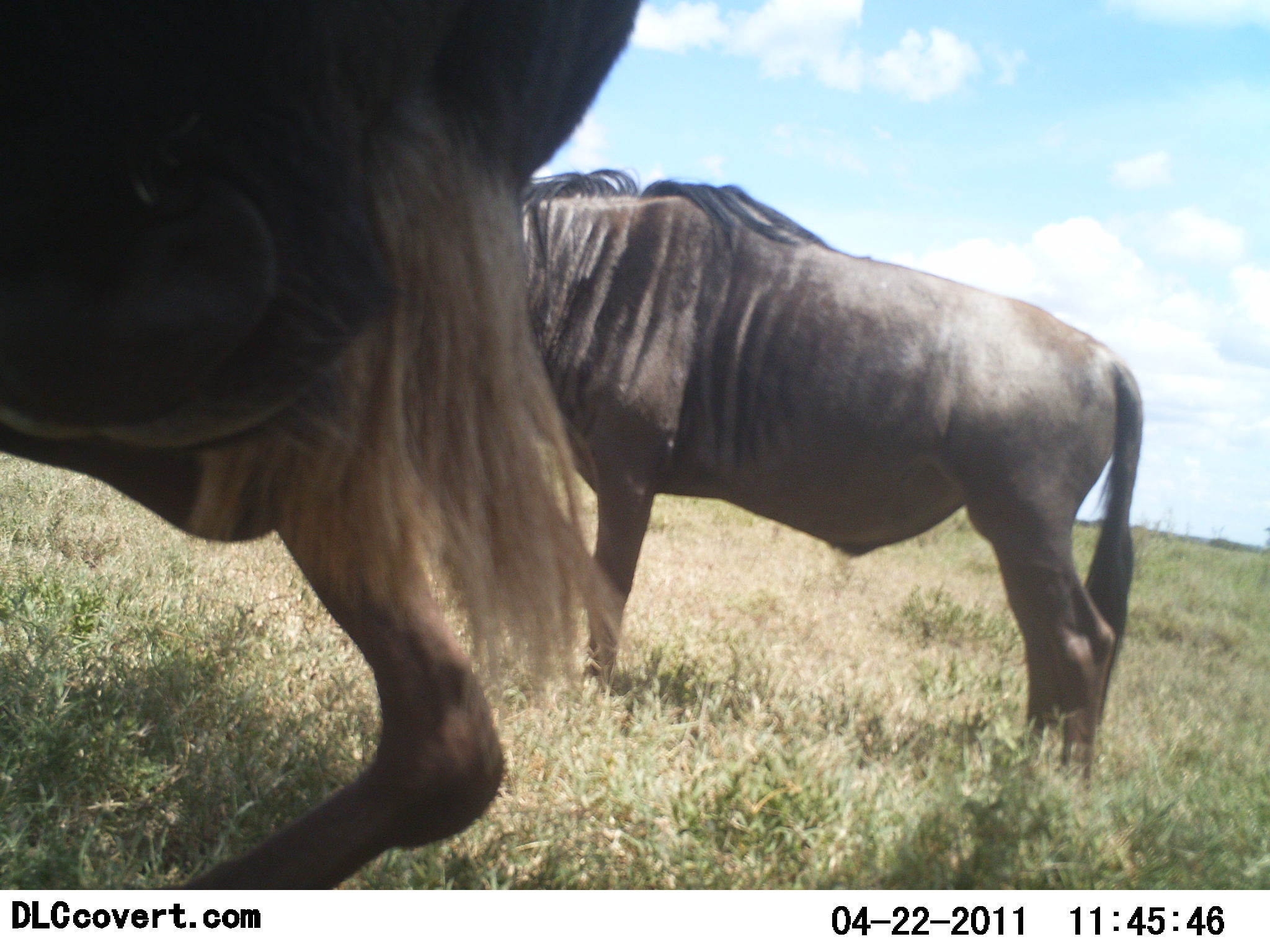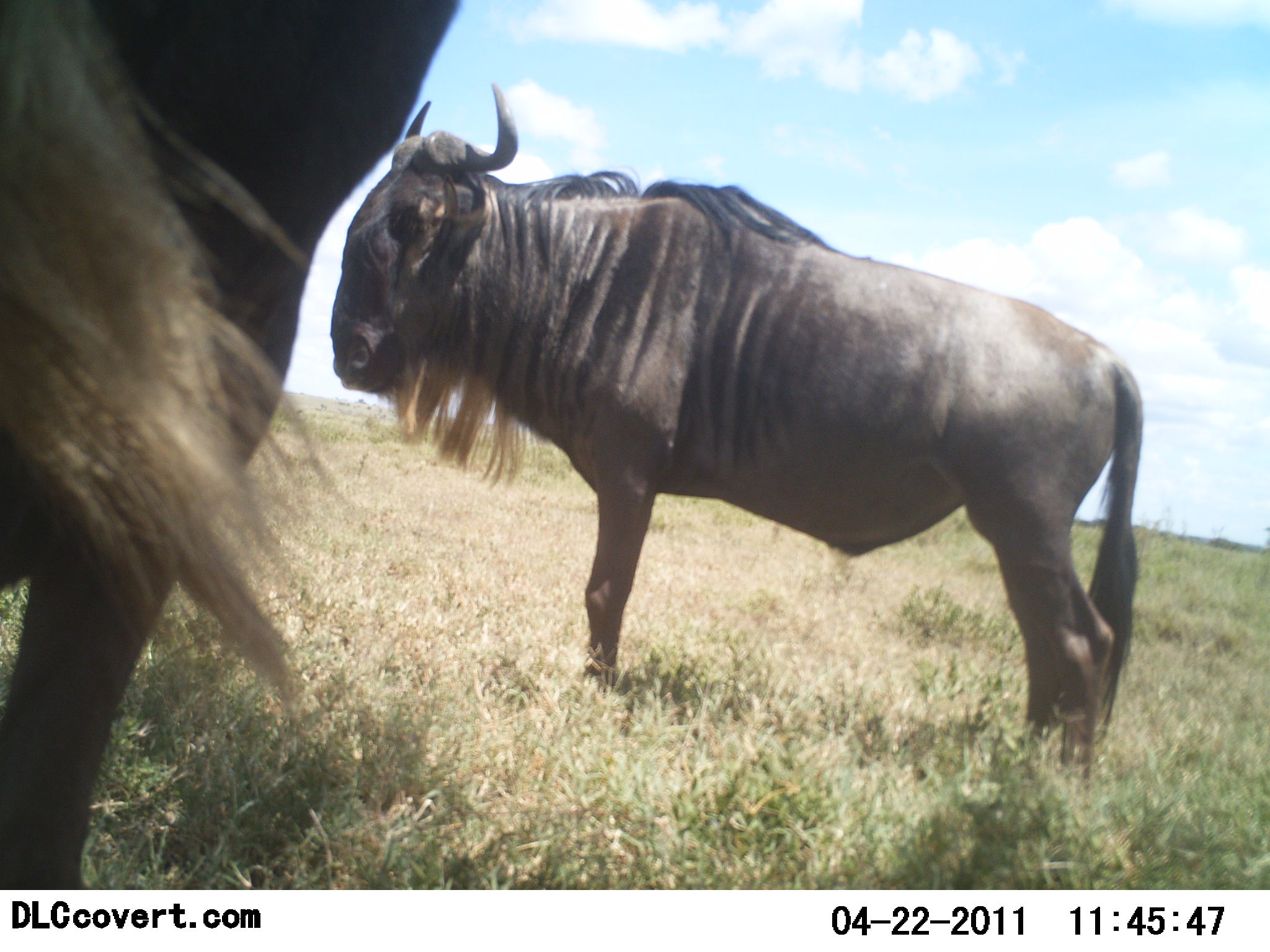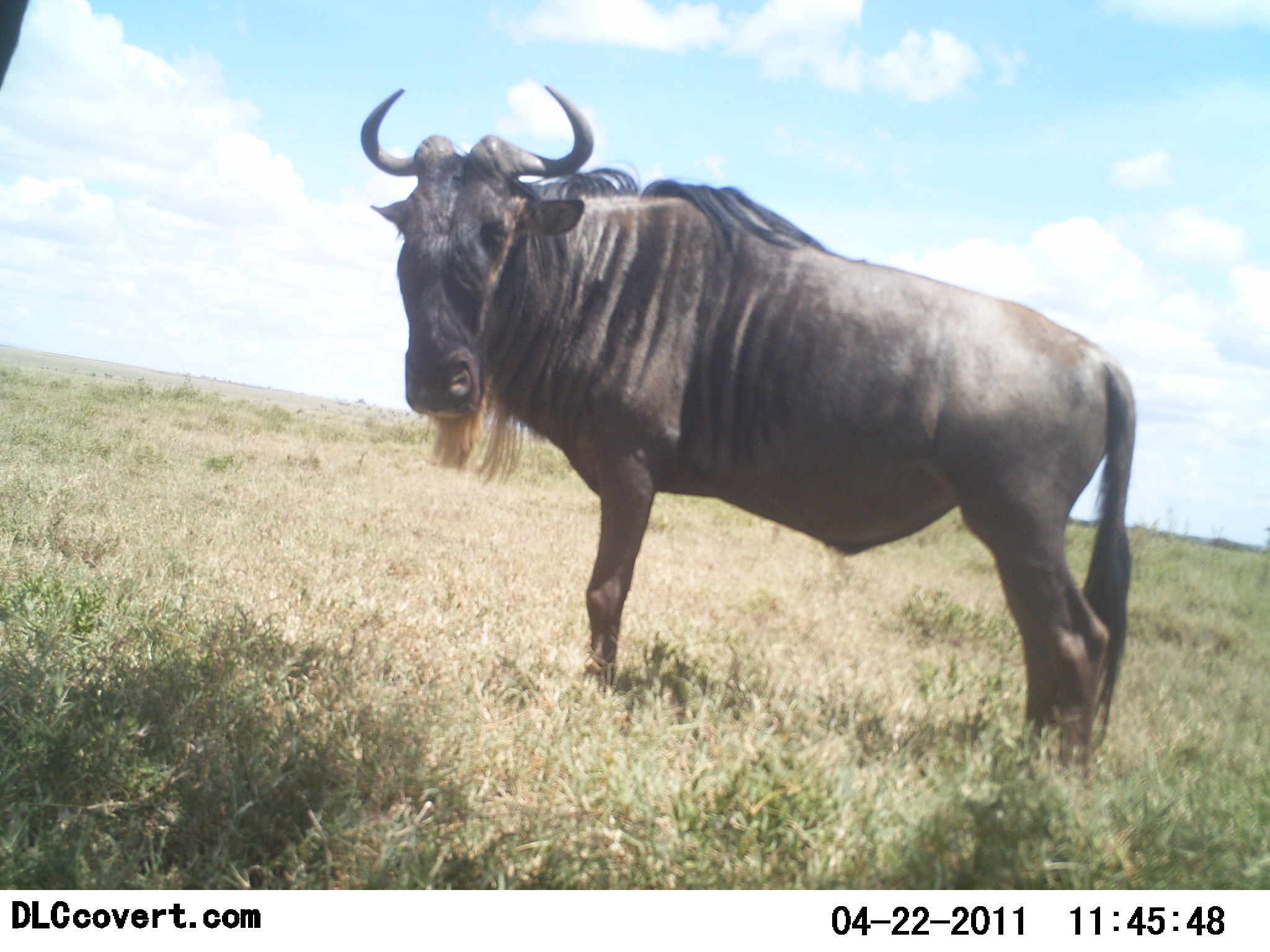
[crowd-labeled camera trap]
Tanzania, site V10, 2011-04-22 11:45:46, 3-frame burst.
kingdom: Animalia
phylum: Chordata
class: Mammalia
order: Artiodactyla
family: Bovidae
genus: Connochaetes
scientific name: Connochaetes taurinus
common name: blue wildebeest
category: wildebeest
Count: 2.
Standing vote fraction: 100%.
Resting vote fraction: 0%.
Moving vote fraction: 30%.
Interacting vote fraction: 0%.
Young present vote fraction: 0%.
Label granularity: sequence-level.